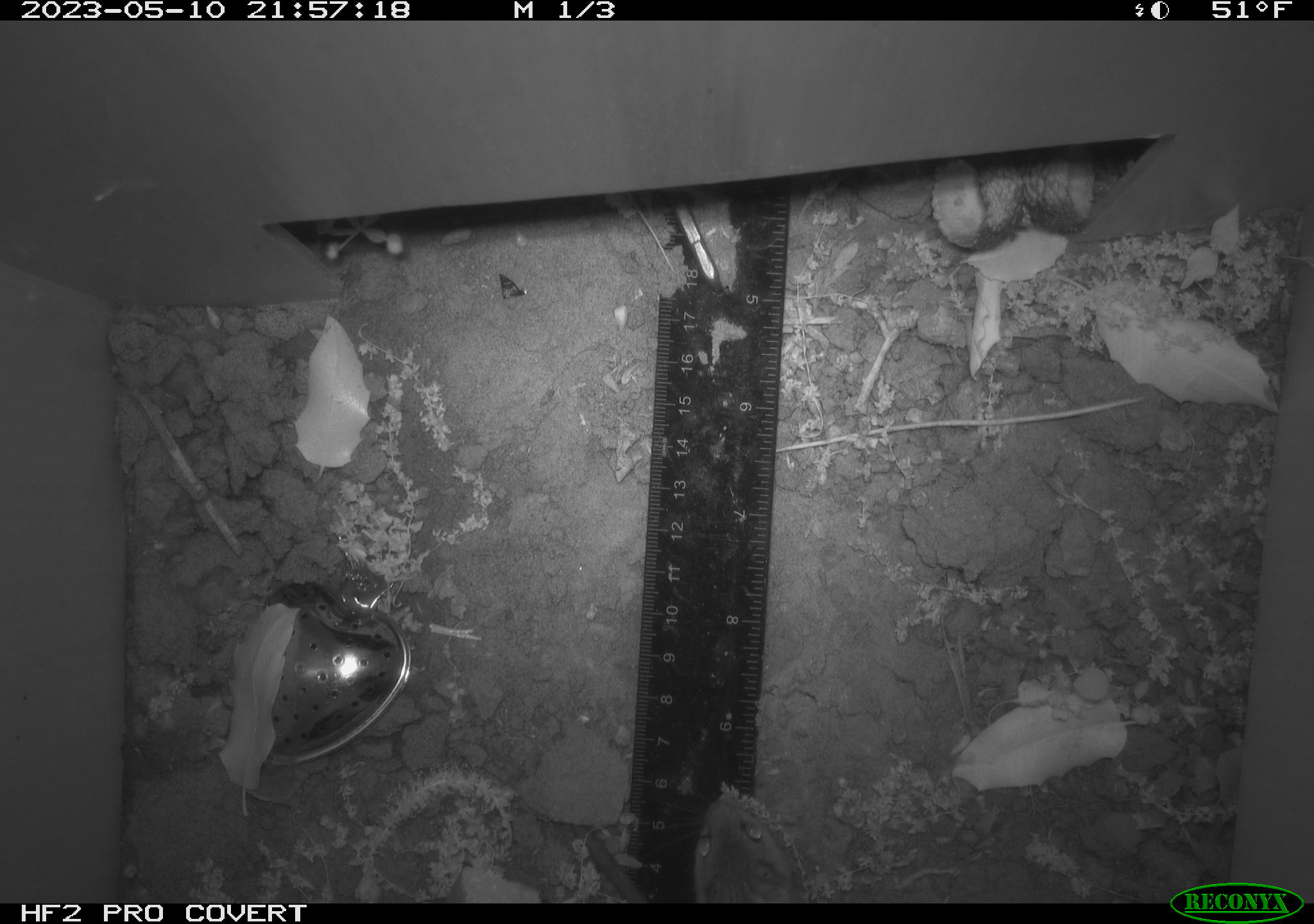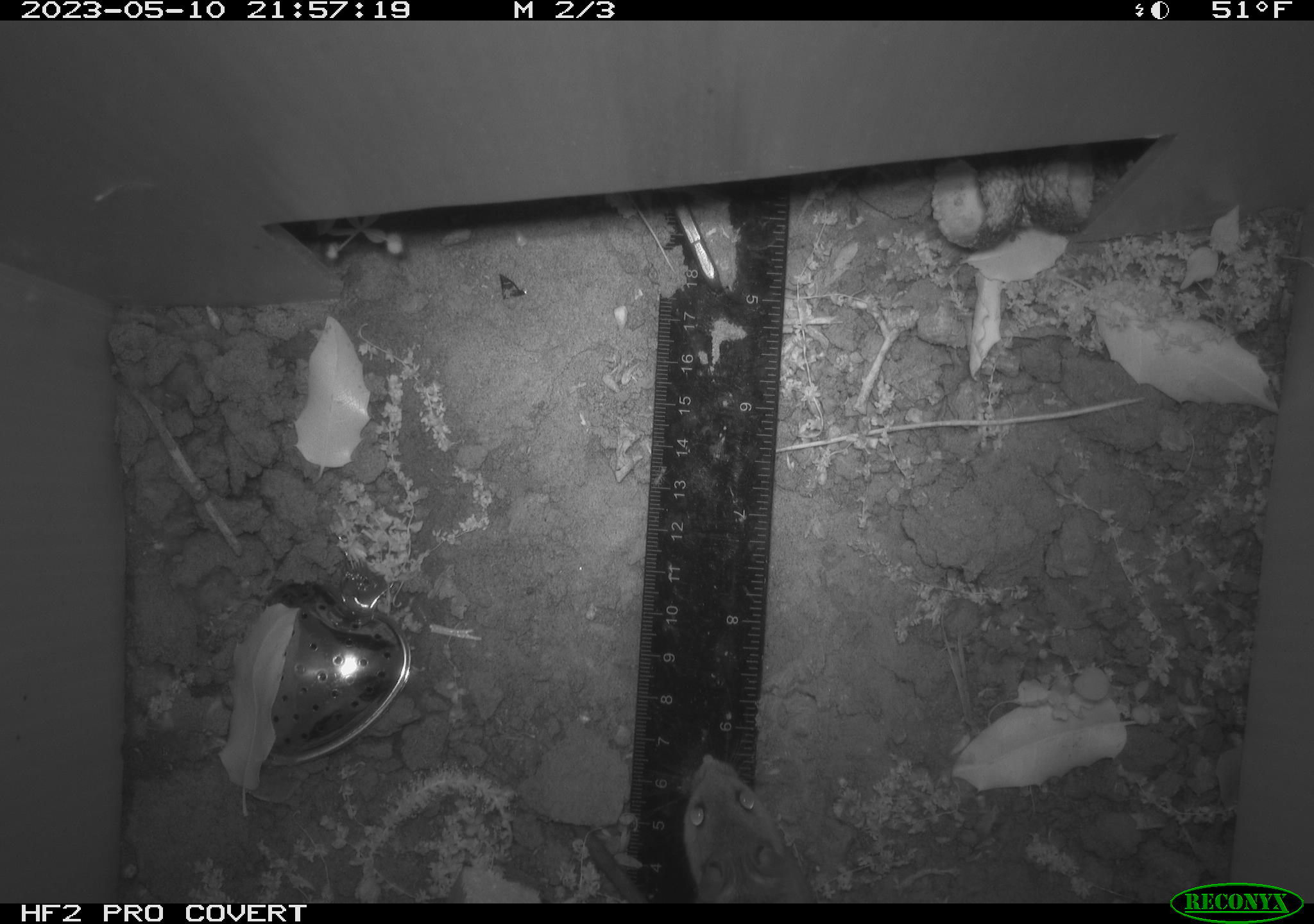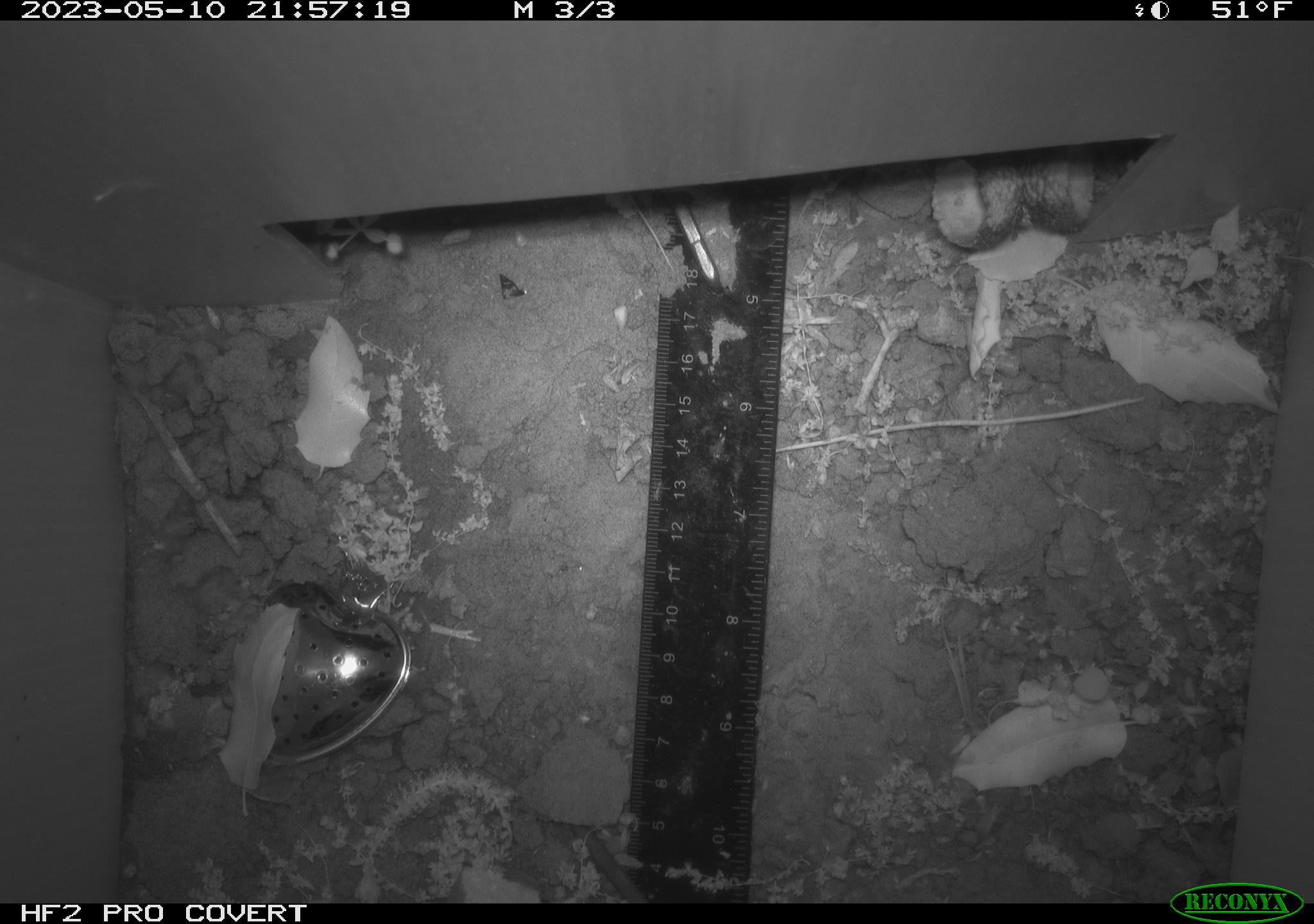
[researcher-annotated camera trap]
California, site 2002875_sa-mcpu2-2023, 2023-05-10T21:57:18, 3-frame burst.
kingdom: Animalia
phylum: Chordata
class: Mammalia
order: Rodentia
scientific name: Rodentia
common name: mouse species